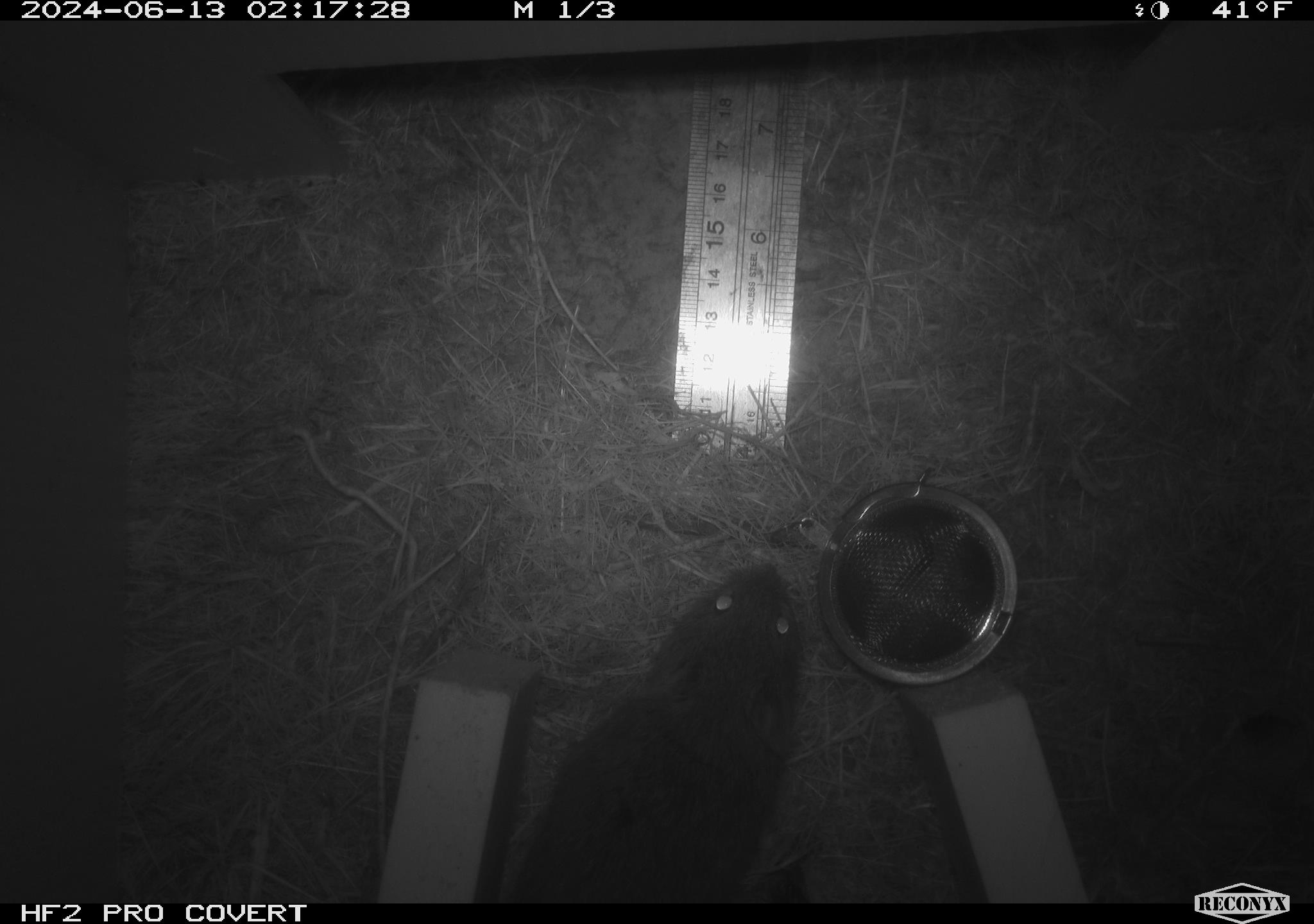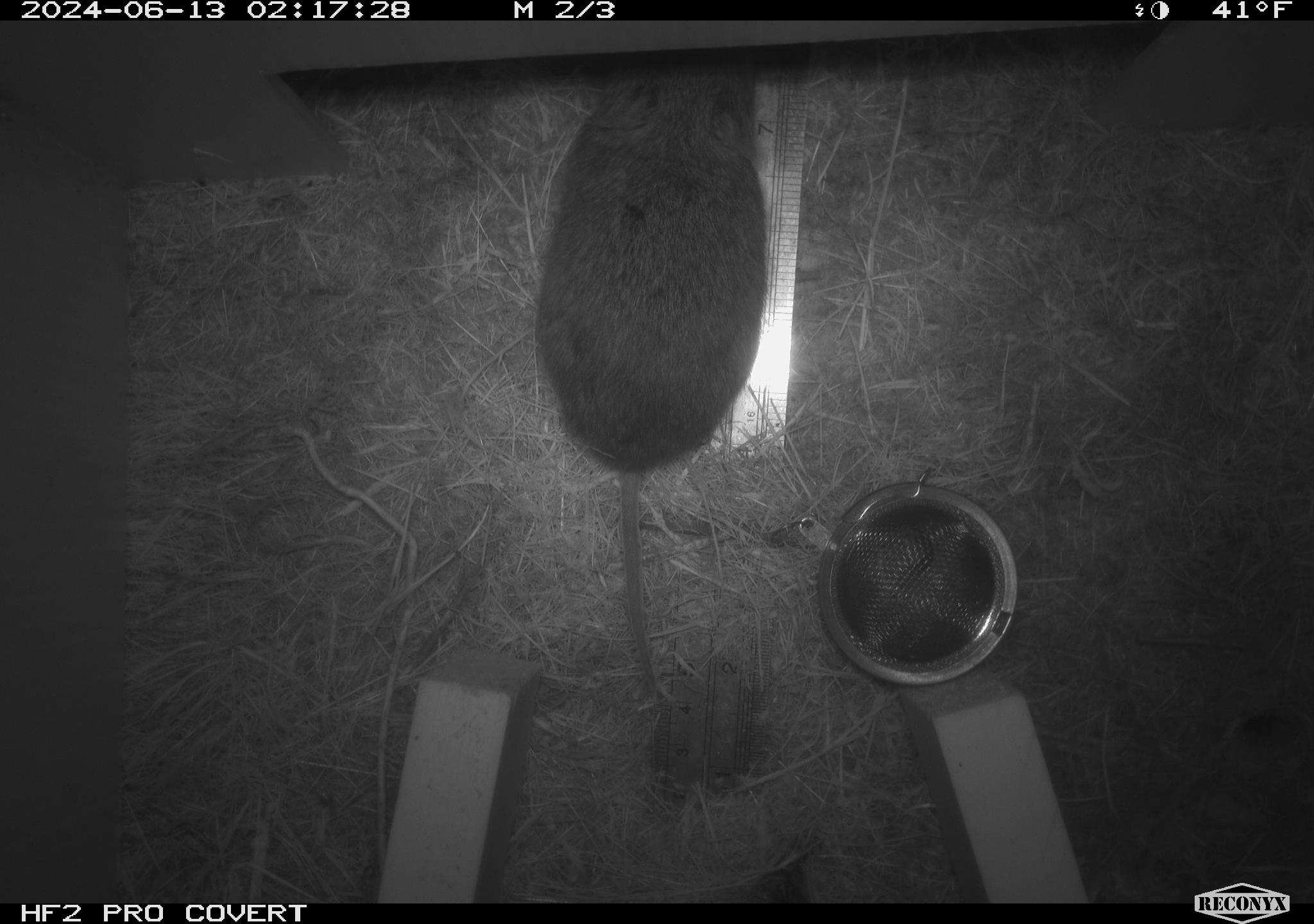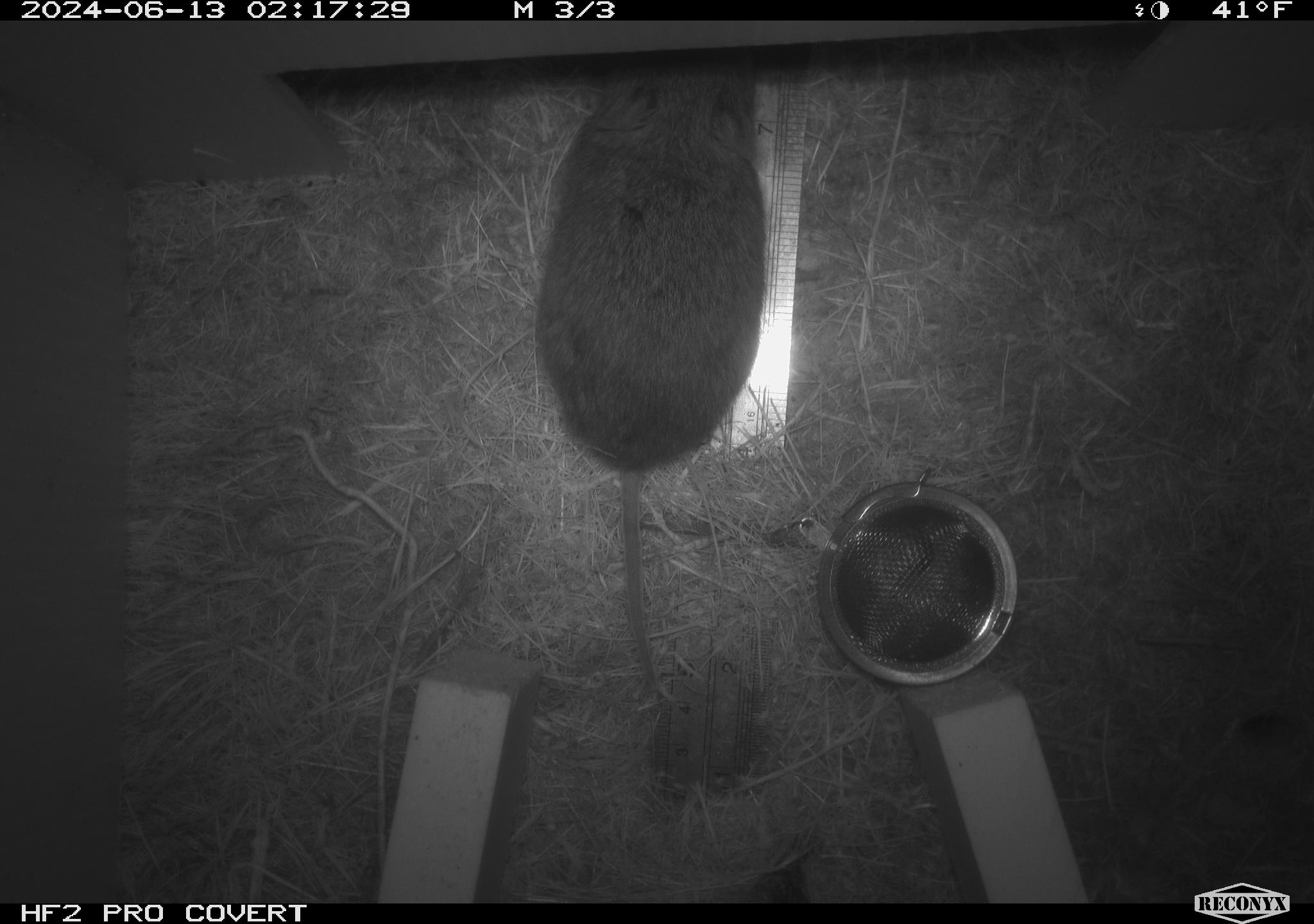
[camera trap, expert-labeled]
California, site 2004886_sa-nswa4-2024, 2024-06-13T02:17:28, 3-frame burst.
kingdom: Animalia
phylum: Chordata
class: Mammalia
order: Rodentia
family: Cricetidae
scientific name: Arvicolinae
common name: voles, lemmings, and muskrats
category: arvicolinae subfamily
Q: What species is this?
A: Arvicolinae subfamily (voles, lemmings, and muskrats) (Arvicolinae).